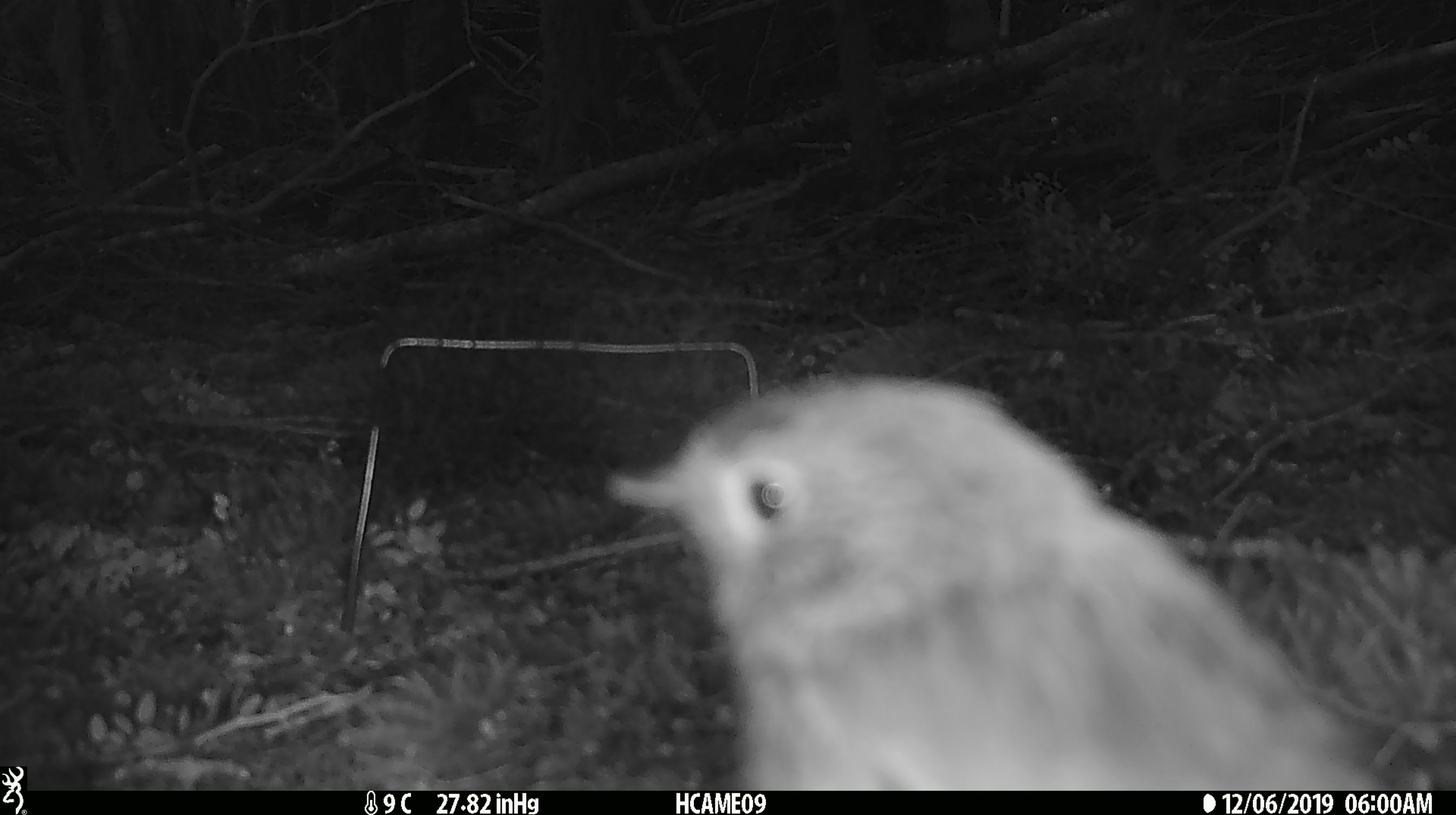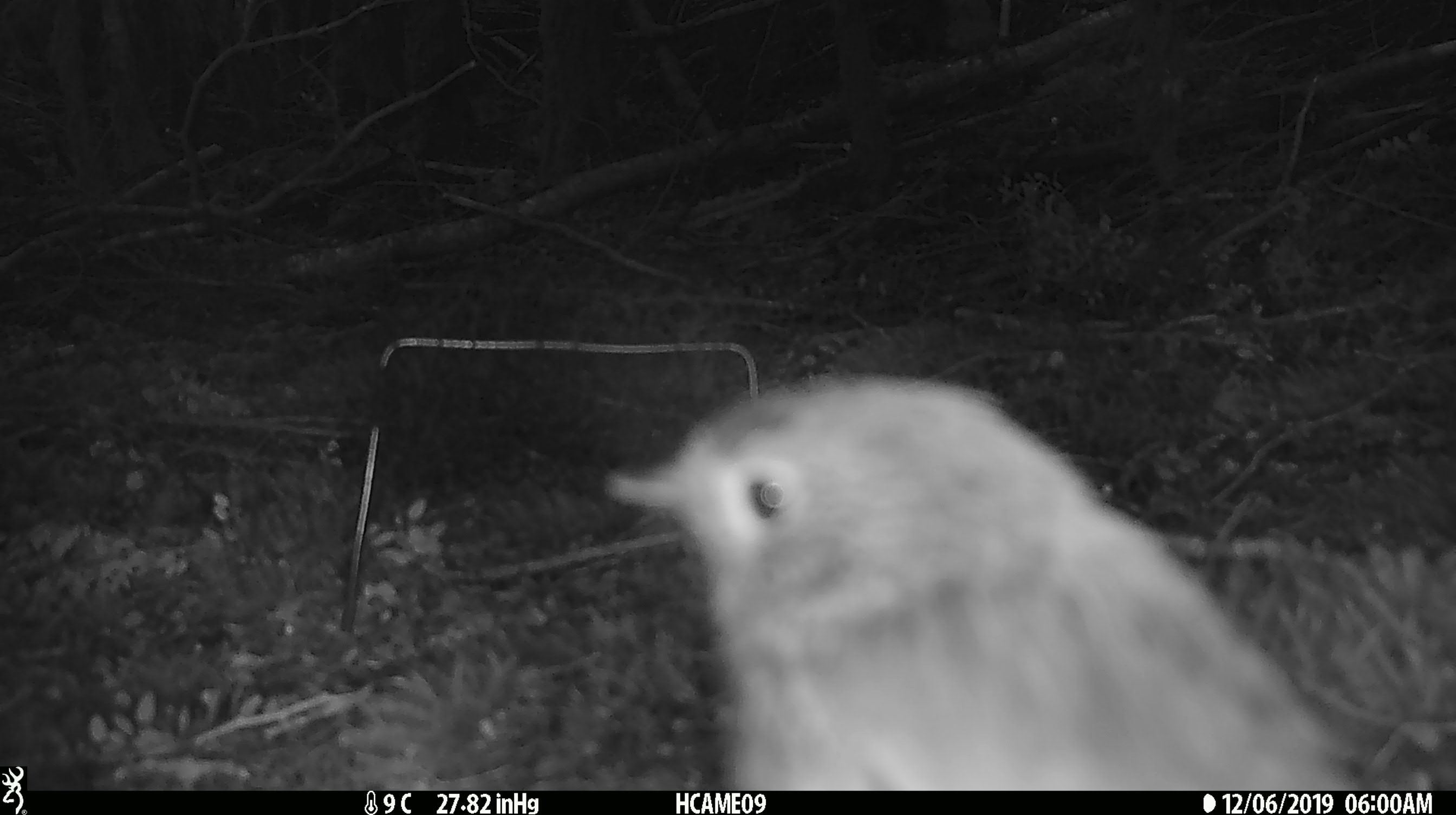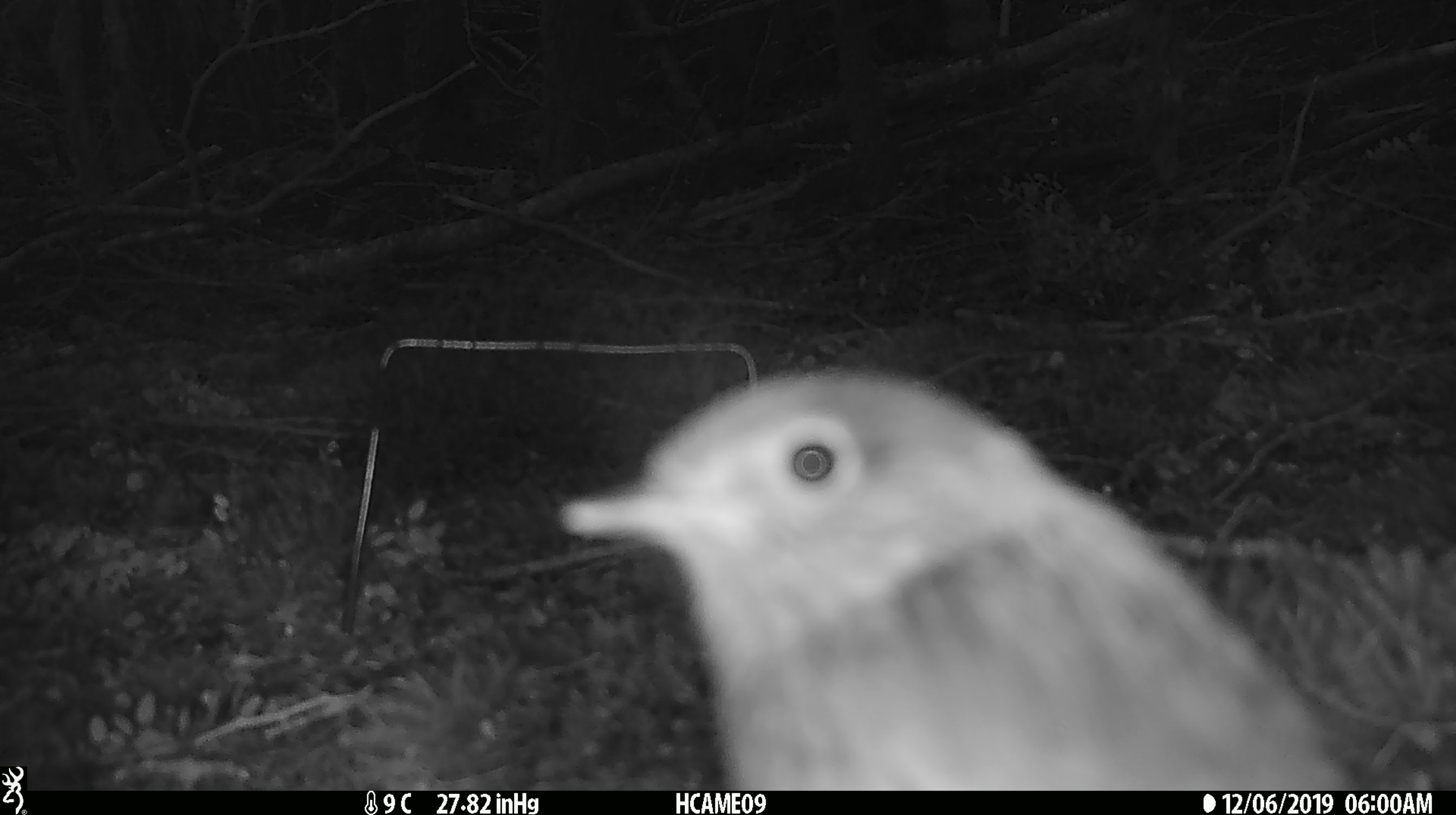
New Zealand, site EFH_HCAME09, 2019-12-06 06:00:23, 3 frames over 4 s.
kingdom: Animalia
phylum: Chordata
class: Aves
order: Passeriformes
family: Petroicidae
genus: Petroica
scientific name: Petroica australis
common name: new zealand robin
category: robin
Robin (new zealand robin) (Petroica australis).